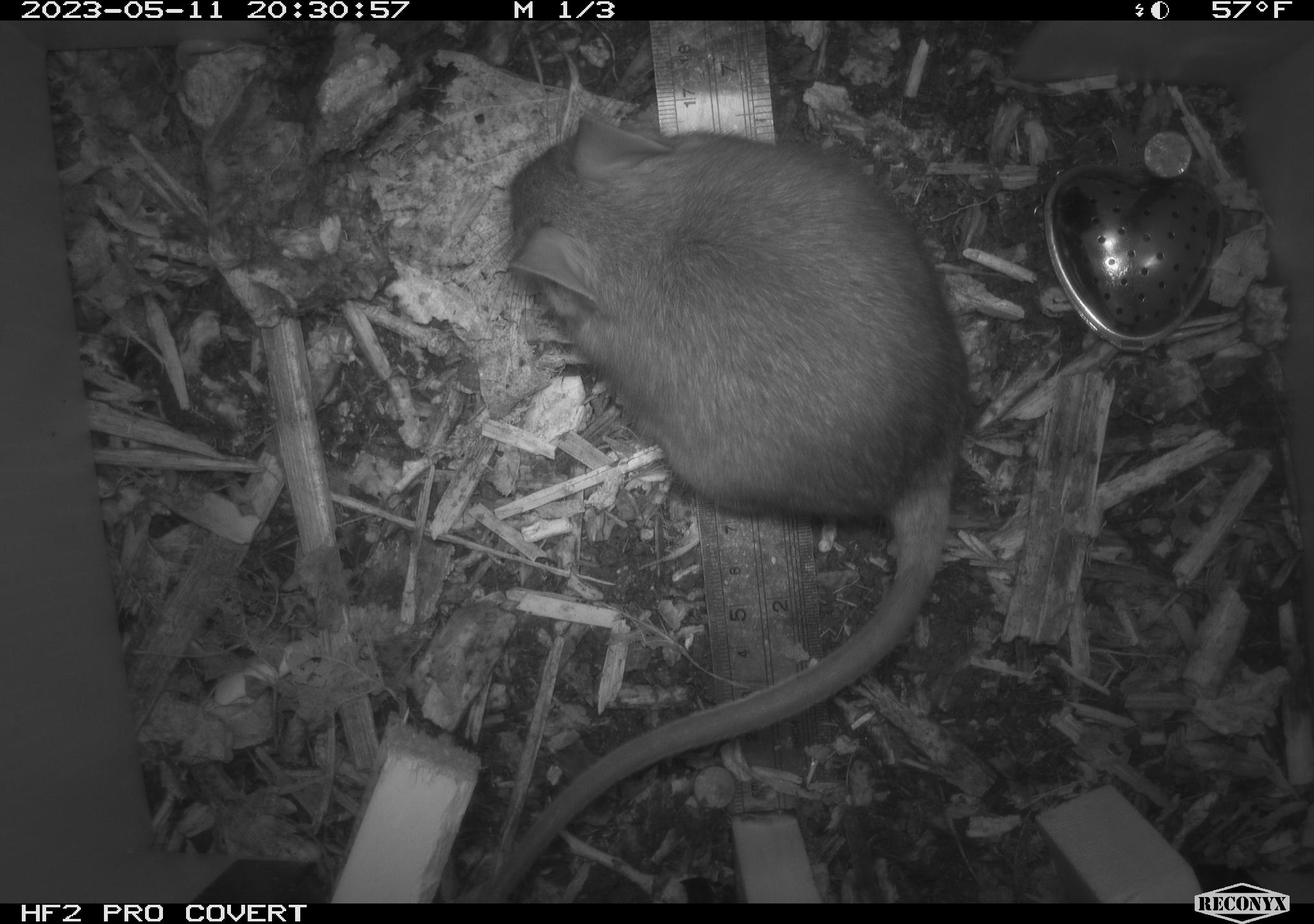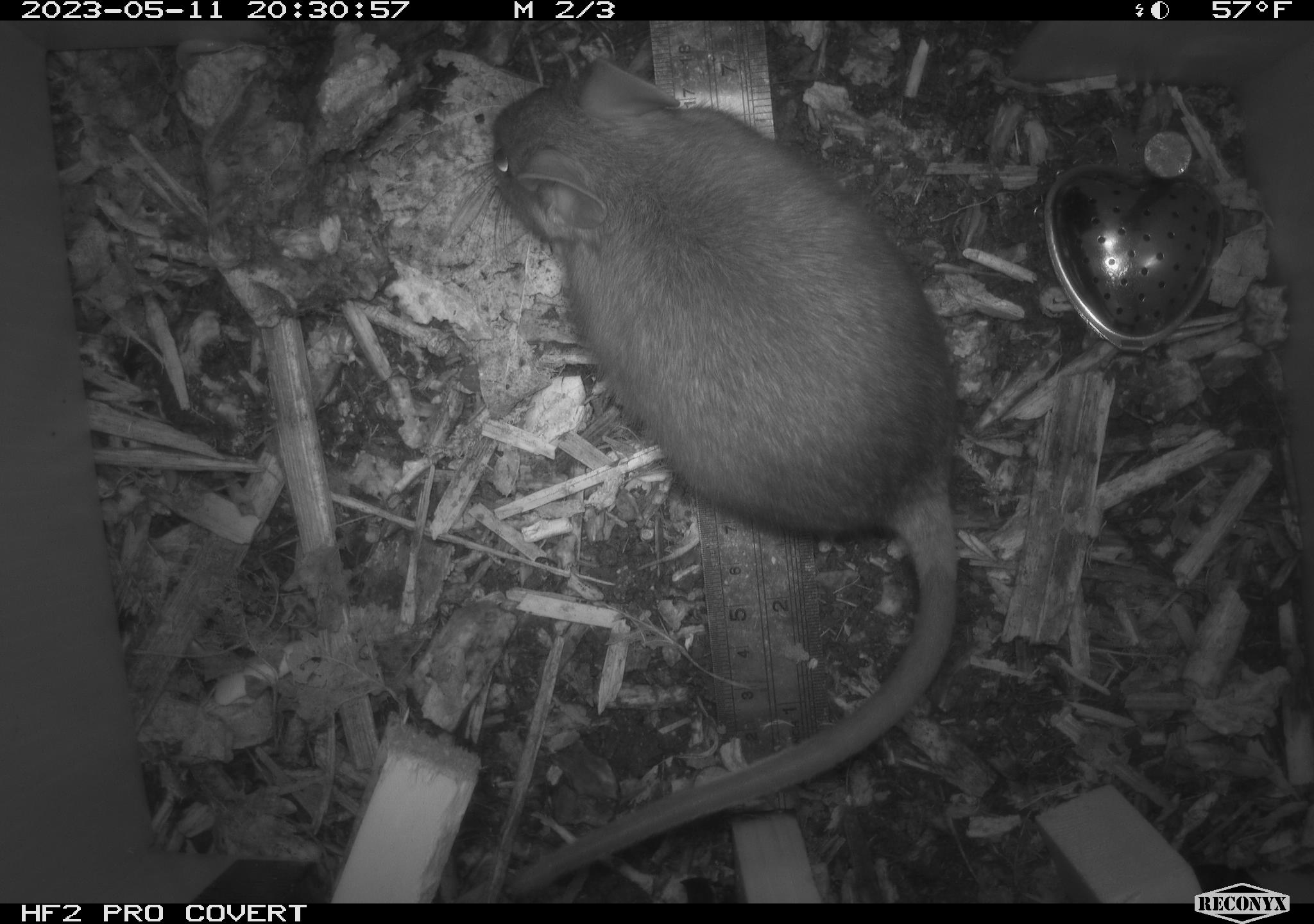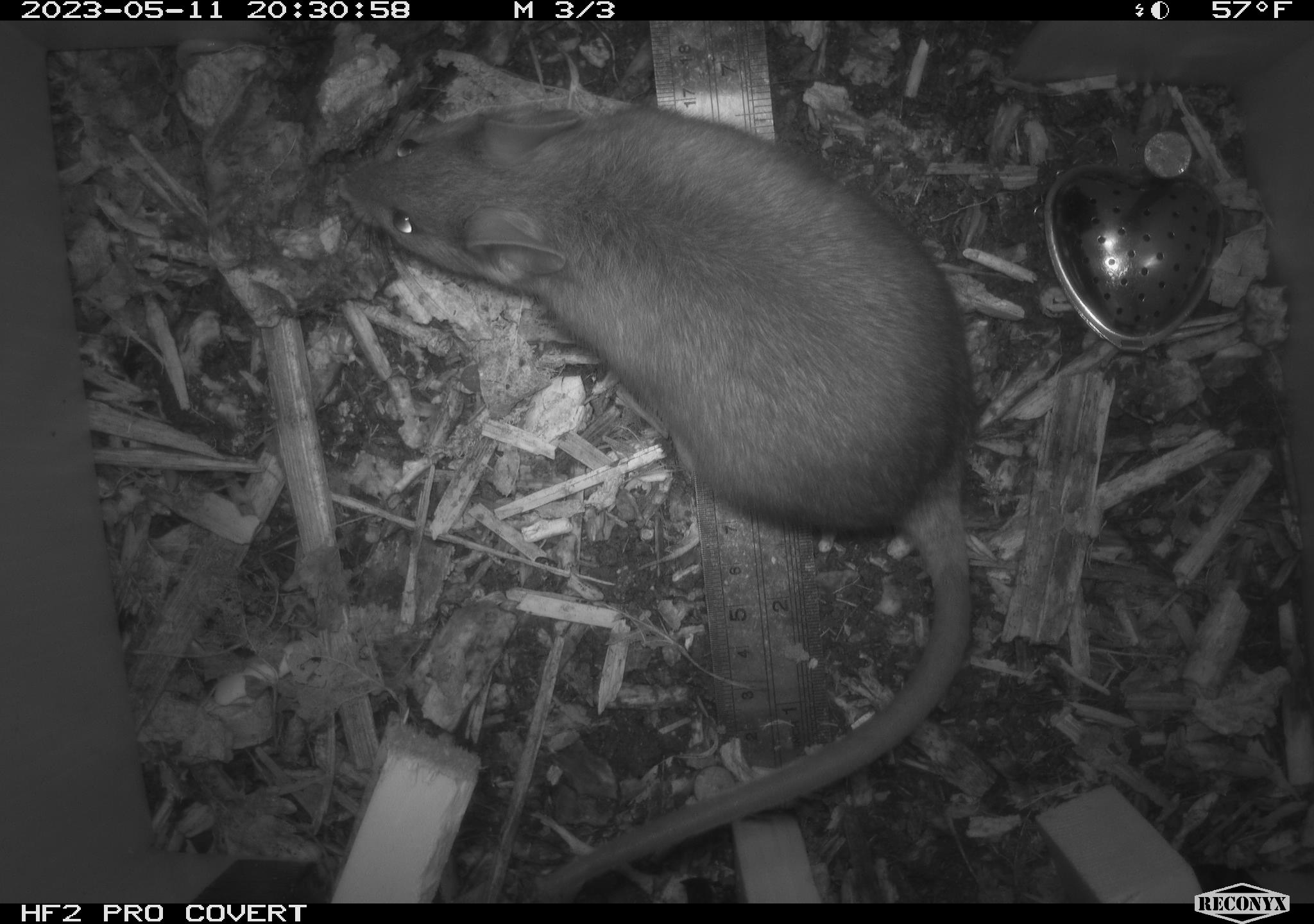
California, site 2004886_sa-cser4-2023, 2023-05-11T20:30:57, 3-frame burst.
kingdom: Animalia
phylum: Chordata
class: Mammalia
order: Rodentia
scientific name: Rodentia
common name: woodrat or rat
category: woodrat or rat species